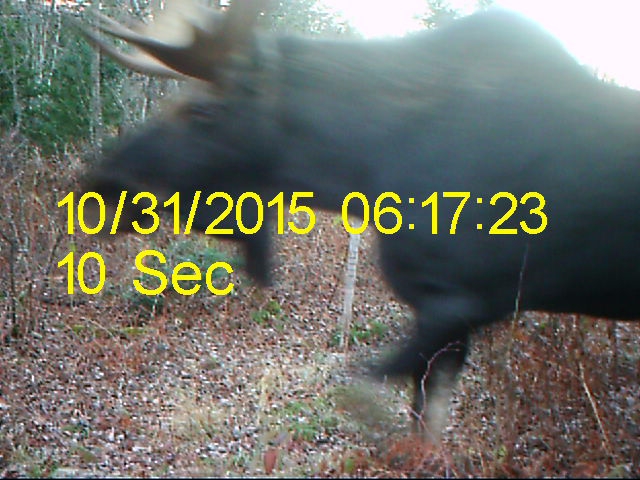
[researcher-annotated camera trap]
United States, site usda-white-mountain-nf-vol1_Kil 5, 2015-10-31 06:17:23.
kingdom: Animalia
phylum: Chordata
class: Mammalia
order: Artiodactyla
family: Cervidae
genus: Alces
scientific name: Alces alces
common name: moose